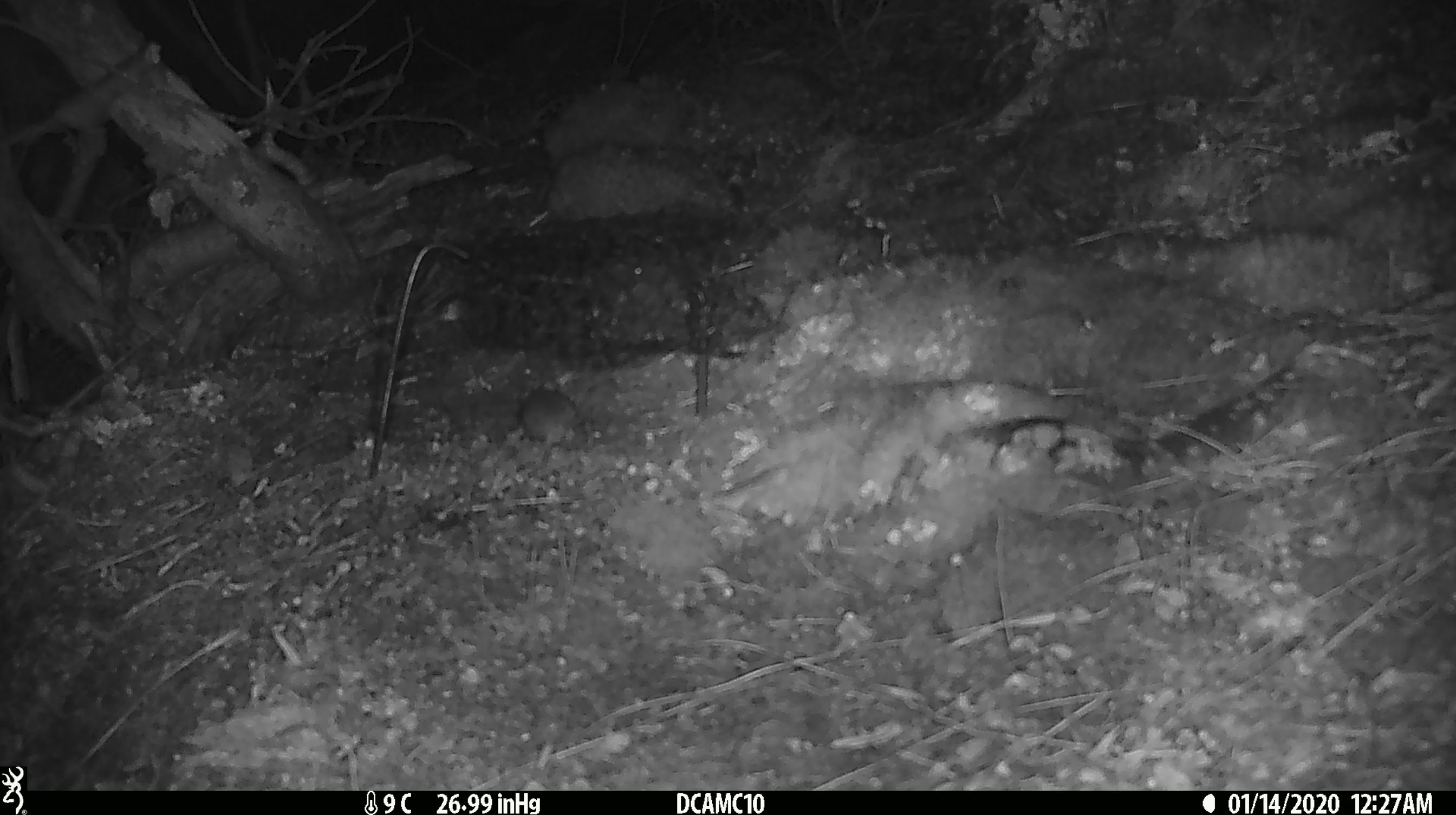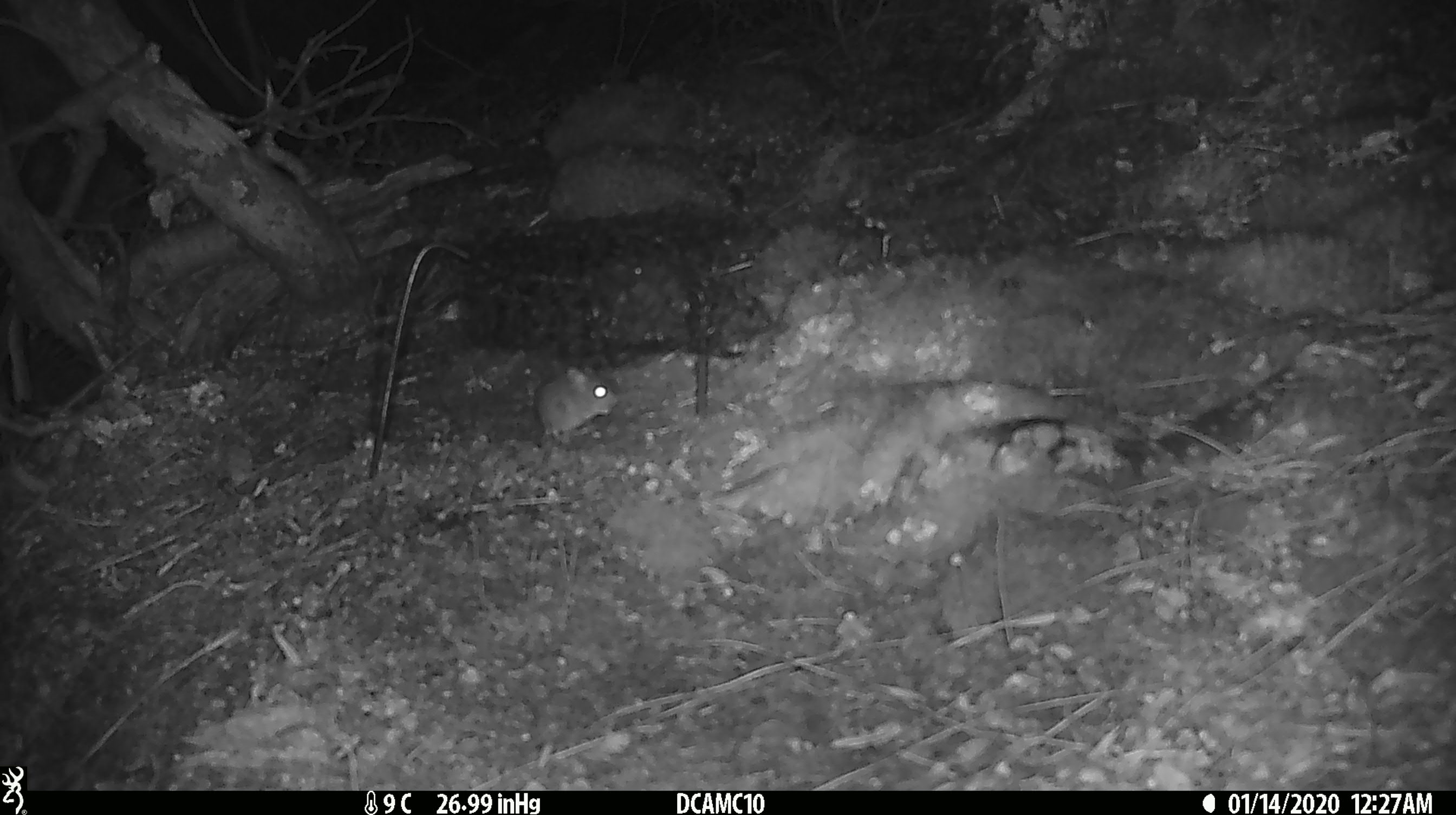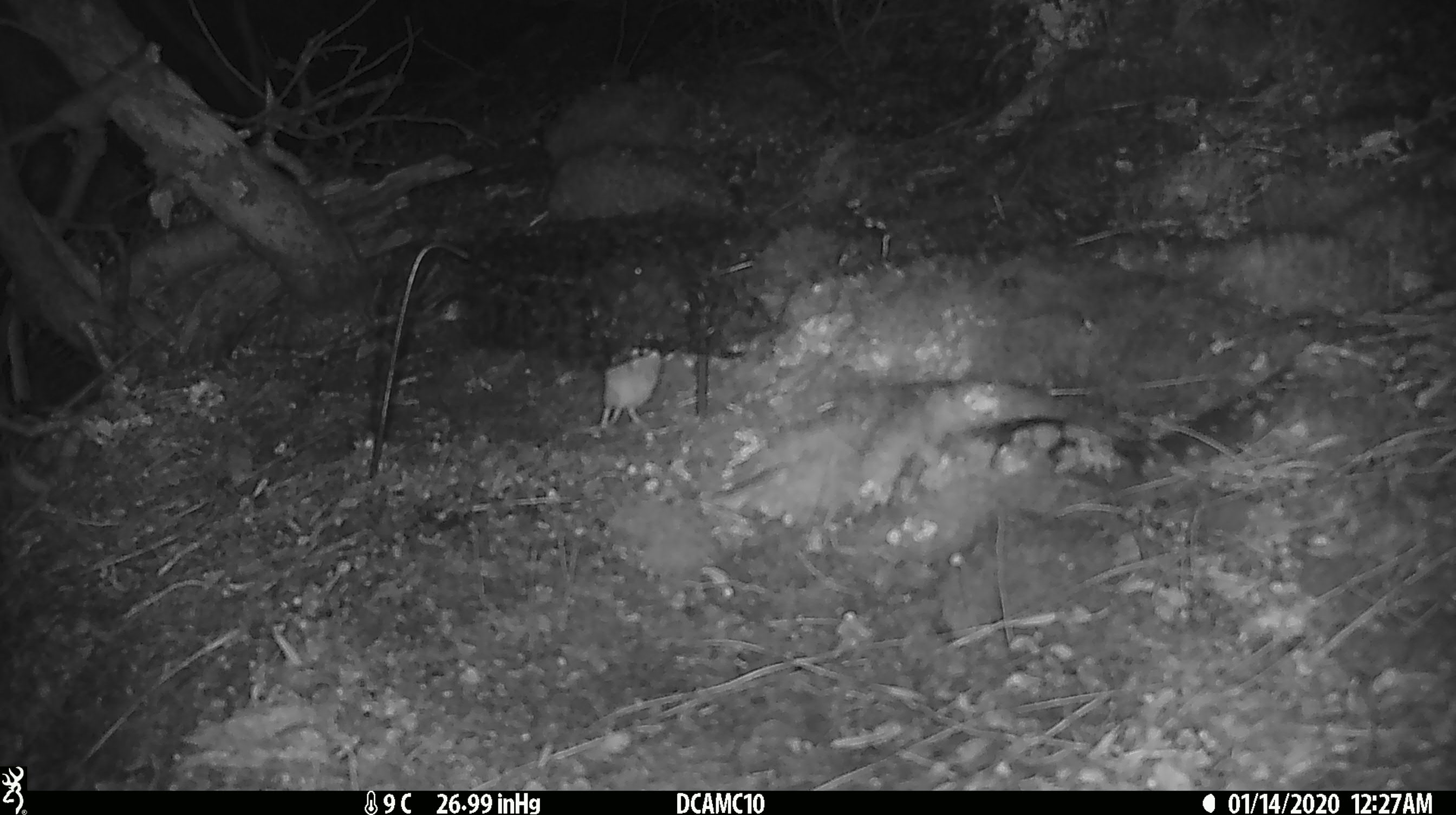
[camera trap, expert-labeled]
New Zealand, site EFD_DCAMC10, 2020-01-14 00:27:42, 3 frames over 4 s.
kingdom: Animalia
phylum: Chordata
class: Mammalia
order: Rodentia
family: Muridae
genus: Mus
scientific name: Mus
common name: mouse